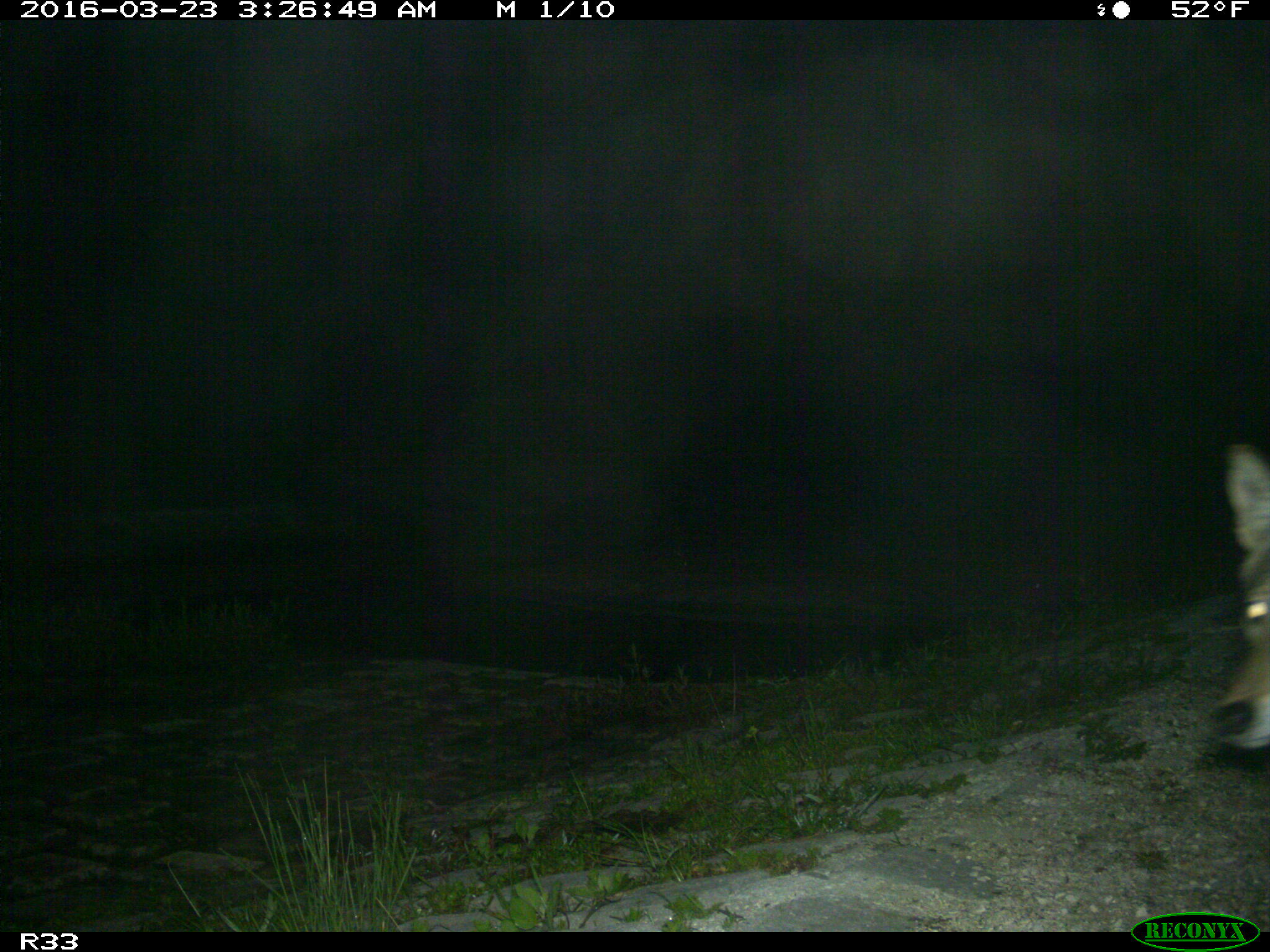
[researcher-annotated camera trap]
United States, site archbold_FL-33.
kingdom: Animalia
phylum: Chordata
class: Mammalia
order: Carnivora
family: Canidae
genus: Canis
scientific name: Canis latrans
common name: coyote